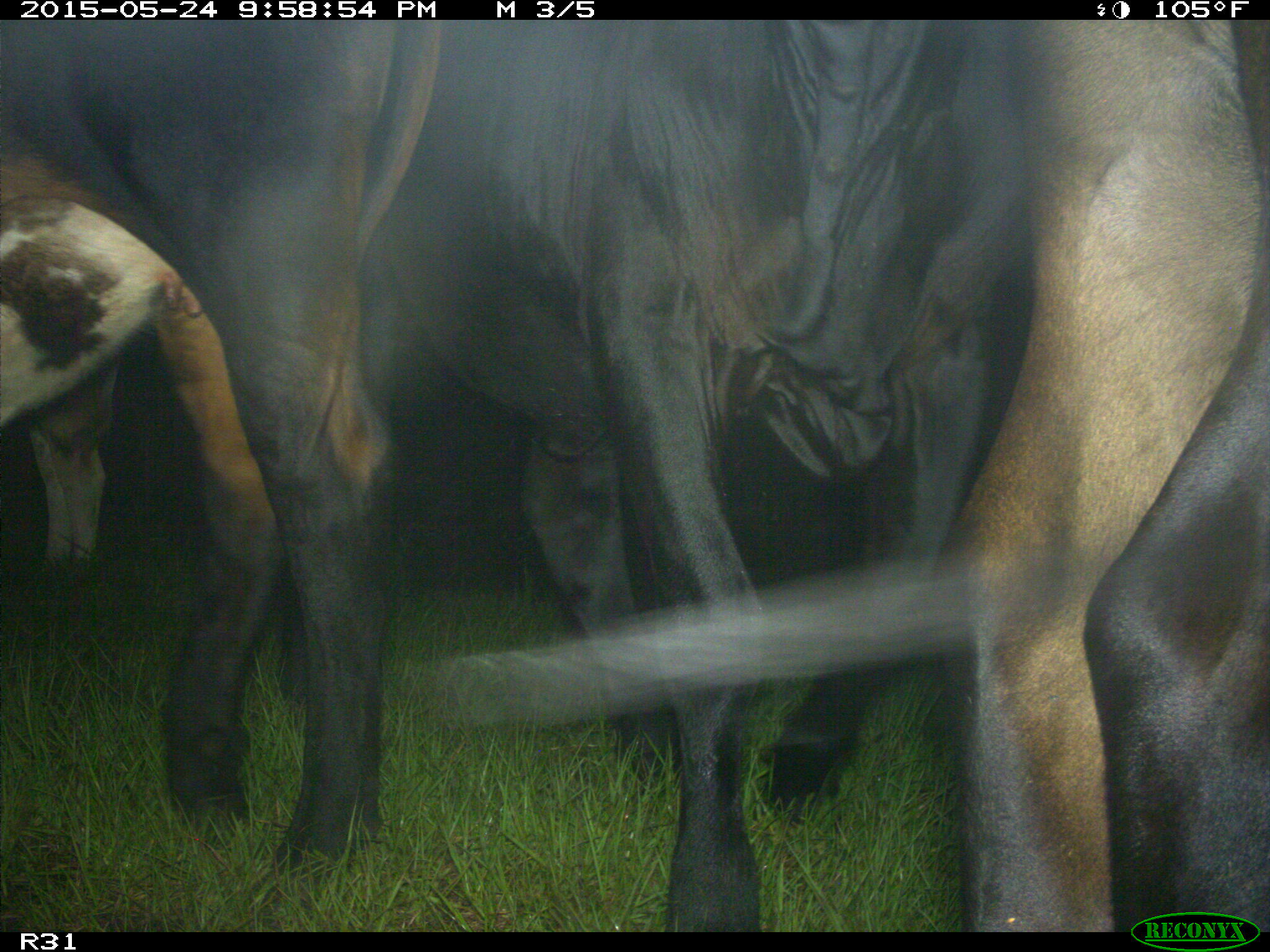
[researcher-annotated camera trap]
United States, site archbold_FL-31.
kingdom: Animalia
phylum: Chordata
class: Mammalia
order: Artiodactyla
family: Bovidae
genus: Bos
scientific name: Bos taurus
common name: domestic cow